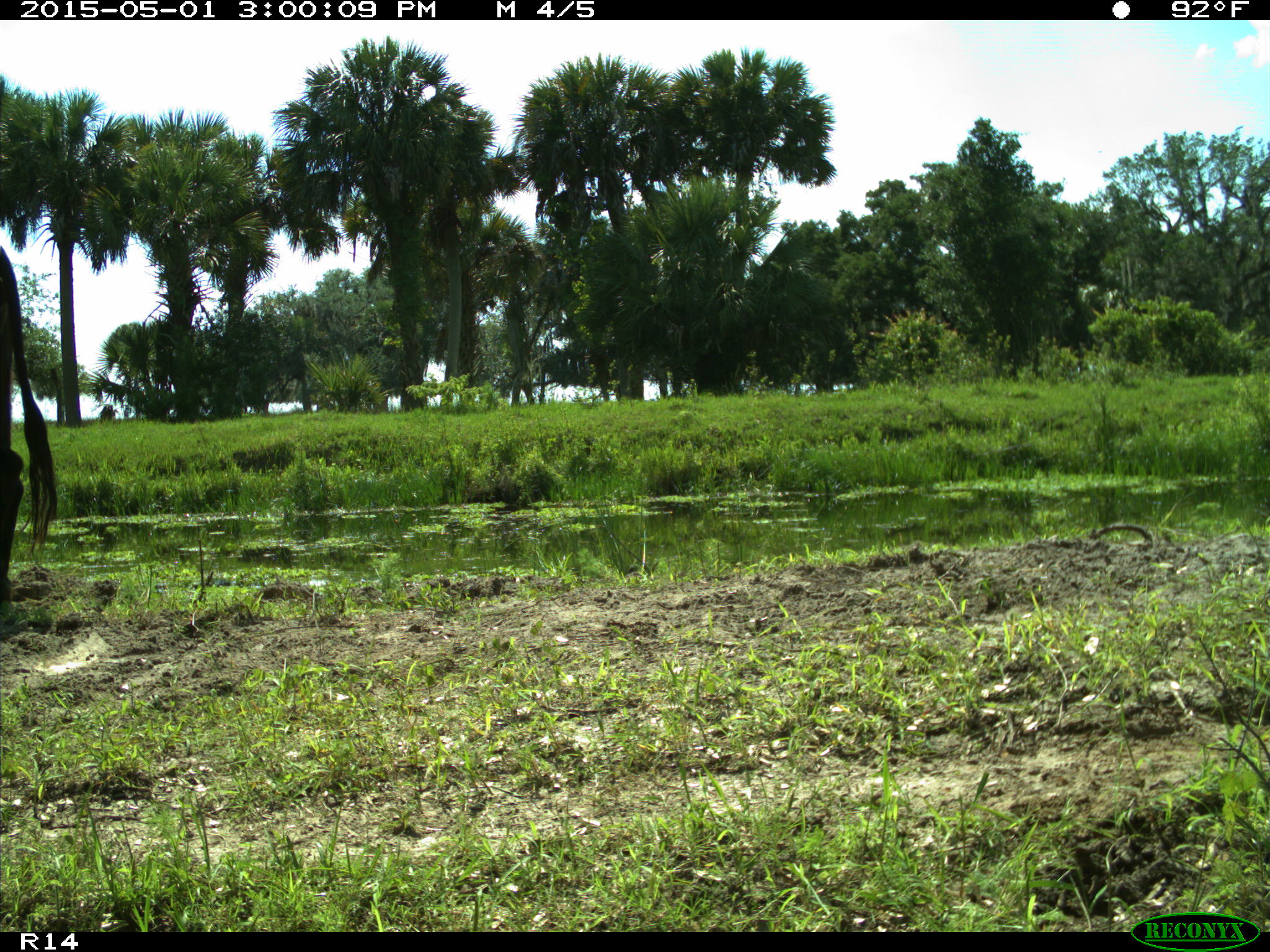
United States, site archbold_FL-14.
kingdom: Animalia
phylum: Chordata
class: Mammalia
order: Artiodactyla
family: Bovidae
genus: Bos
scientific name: Bos taurus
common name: domestic cow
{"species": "Bos taurus (domestic cow)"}